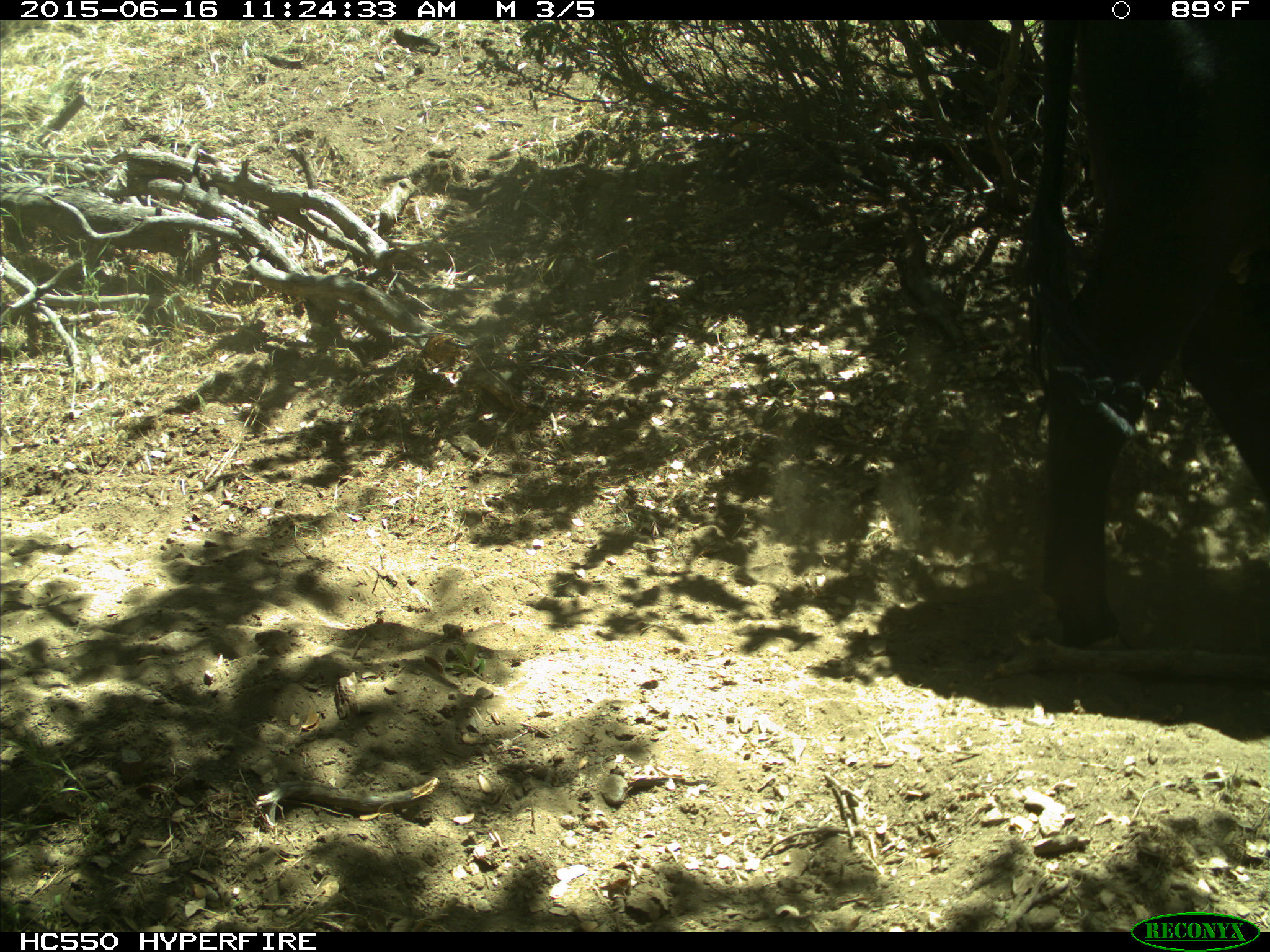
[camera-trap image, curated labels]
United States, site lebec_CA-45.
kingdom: Animalia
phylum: Chordata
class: Mammalia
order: Artiodactyla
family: Bovidae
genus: Bos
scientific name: Bos taurus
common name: domestic cow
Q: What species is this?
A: Bos taurus (domestic cow).